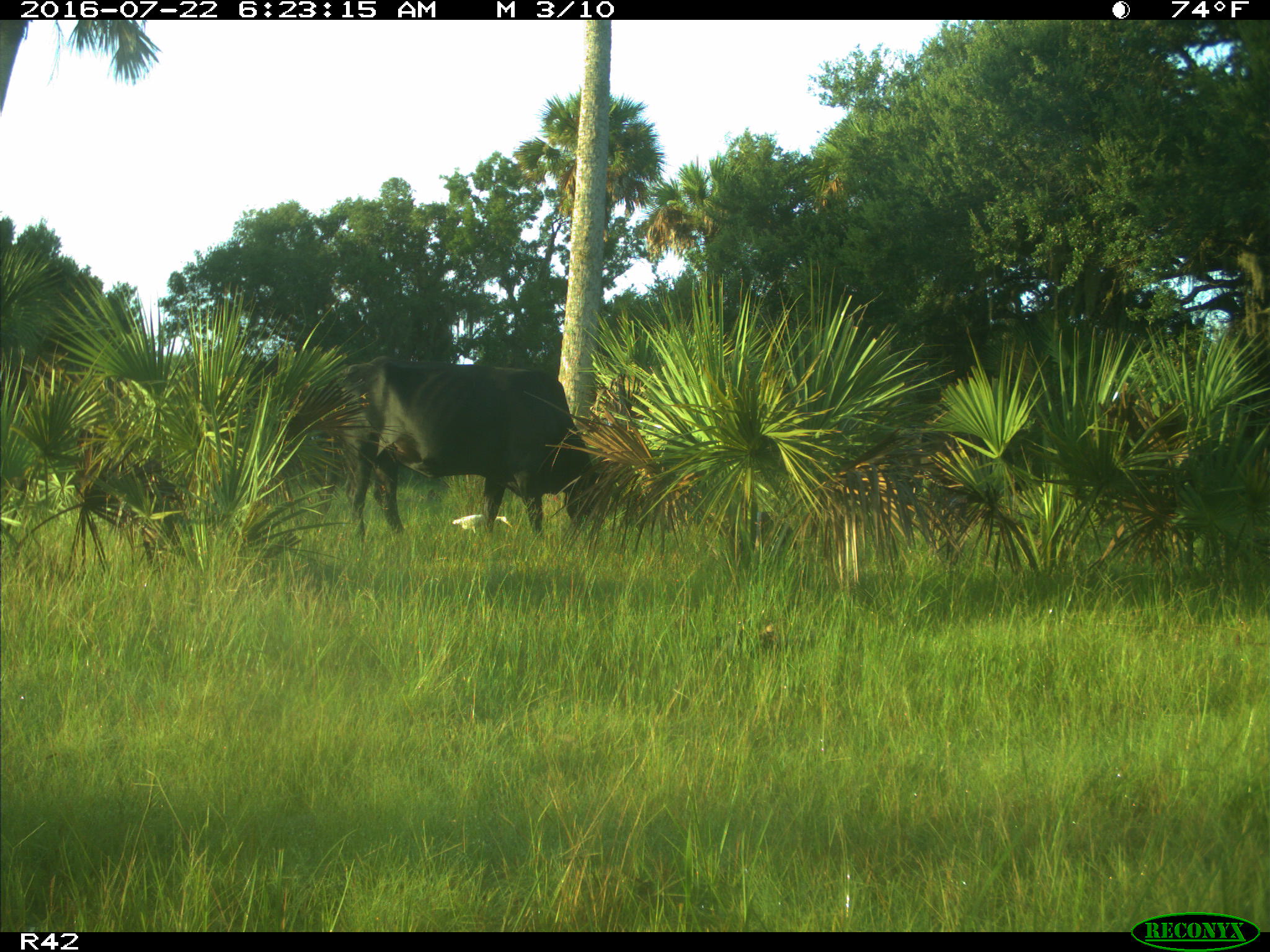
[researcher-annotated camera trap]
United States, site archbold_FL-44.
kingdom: Animalia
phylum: Chordata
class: Mammalia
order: Artiodactyla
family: Bovidae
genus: Bos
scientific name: Bos taurus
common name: domestic cow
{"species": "Bos taurus (domestic cow)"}